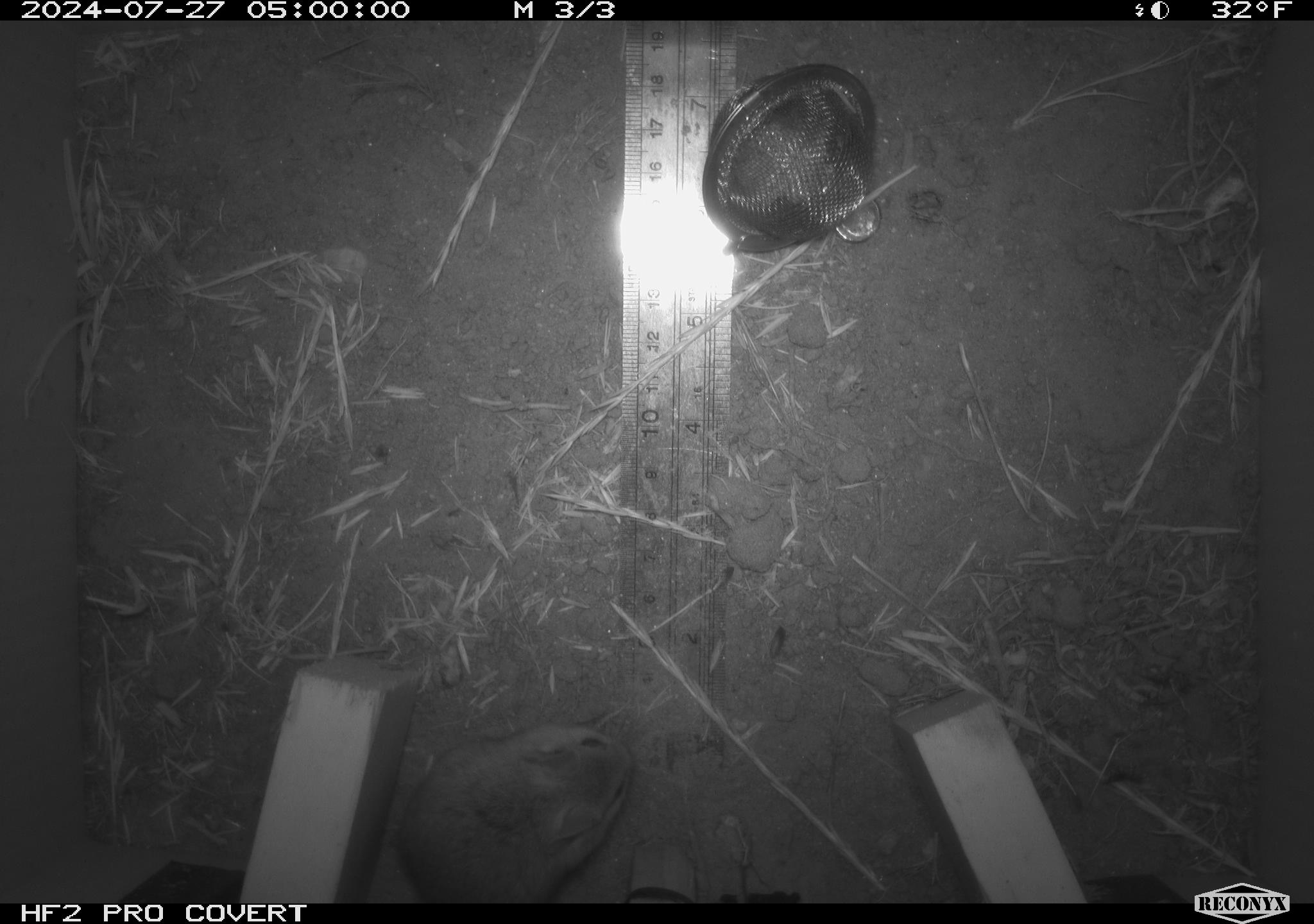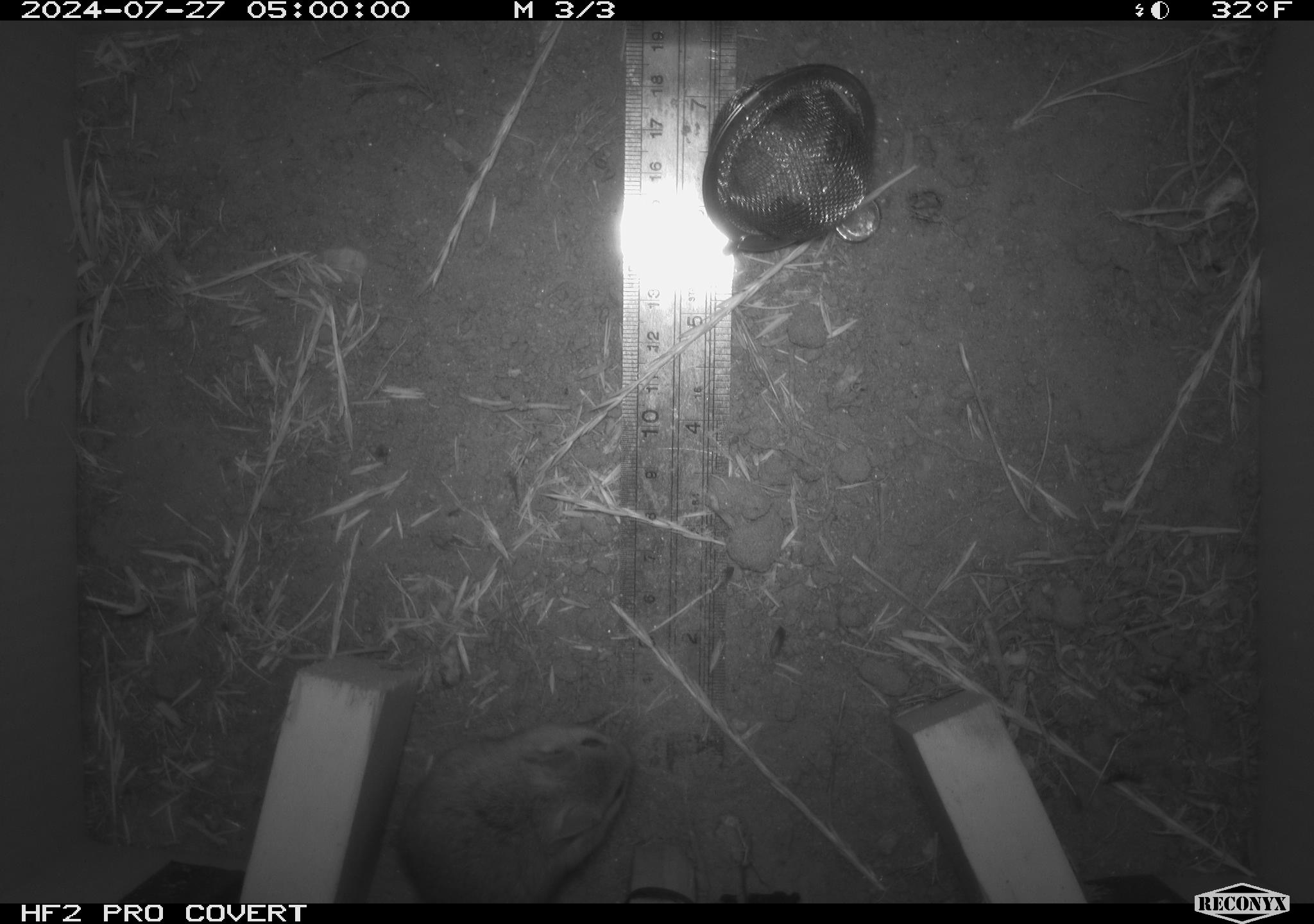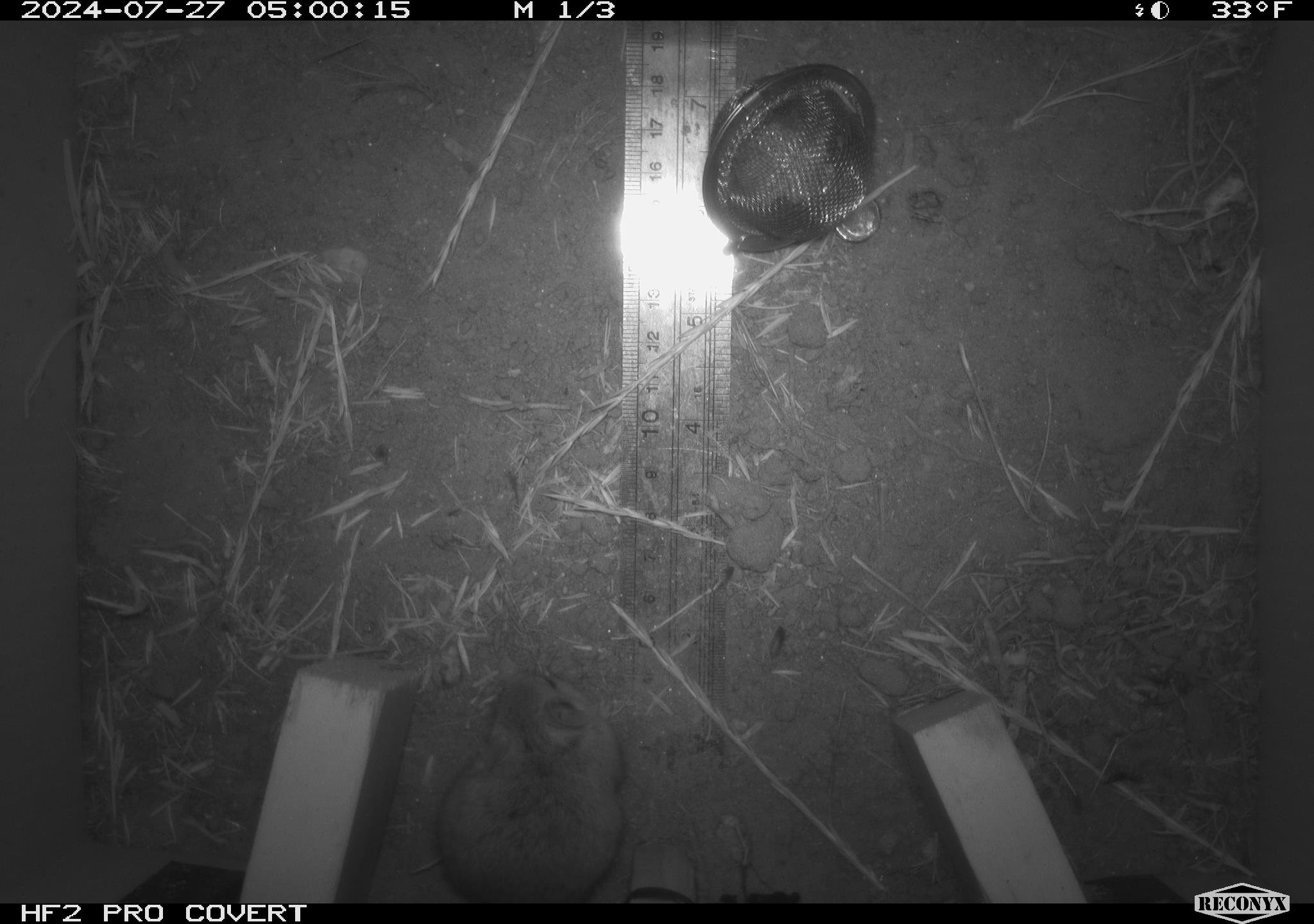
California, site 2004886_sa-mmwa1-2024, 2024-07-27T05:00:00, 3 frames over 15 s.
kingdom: Animalia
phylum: Chordata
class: Mammalia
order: Rodentia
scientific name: Rodentia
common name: mouse species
Mouse species (Rodentia).